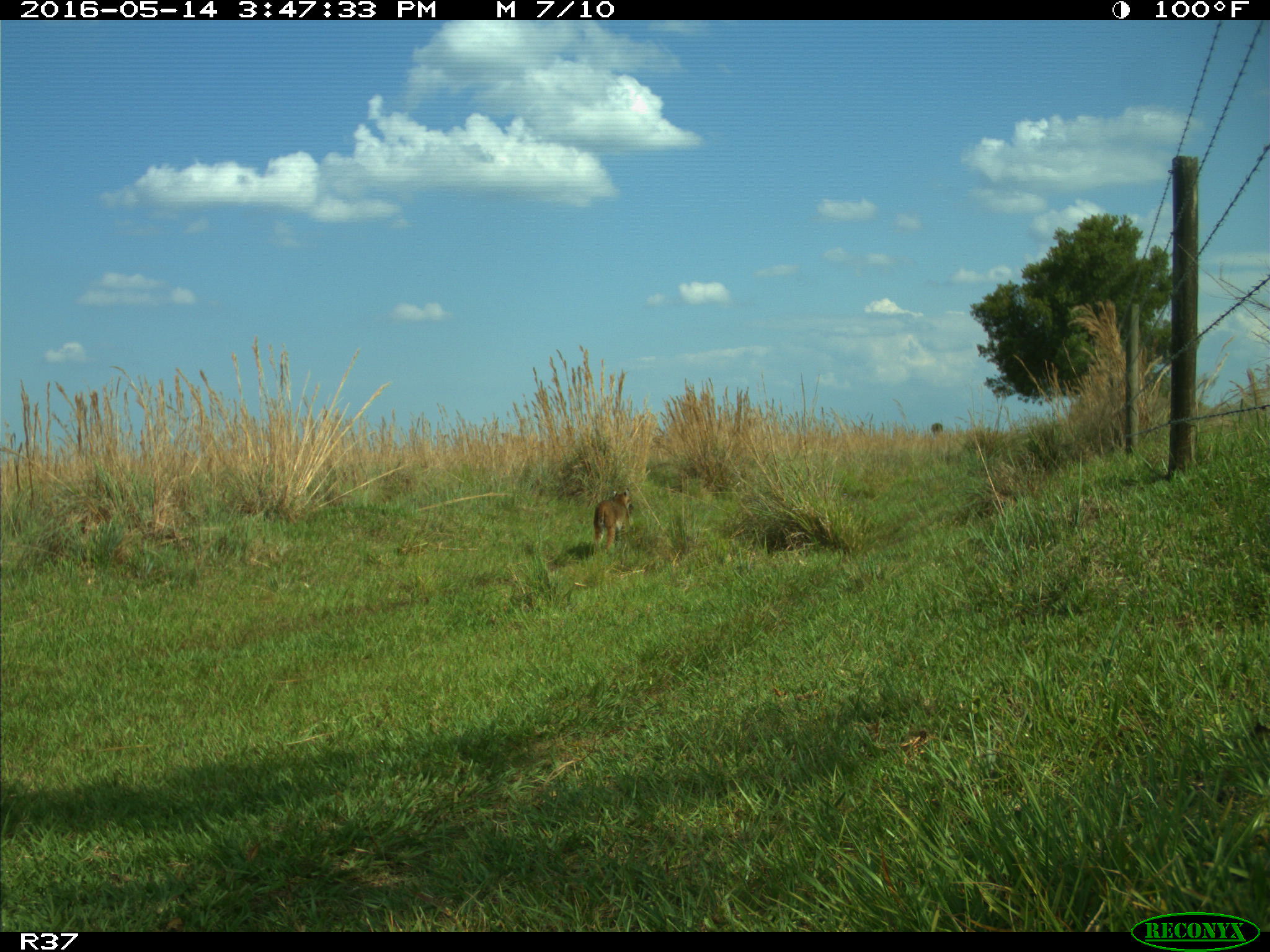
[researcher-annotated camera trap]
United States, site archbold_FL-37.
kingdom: Animalia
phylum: Chordata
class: Mammalia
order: Carnivora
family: Felidae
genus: Lynx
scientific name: Lynx rufus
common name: bobcat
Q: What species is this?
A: Lynx rufus (bobcat).